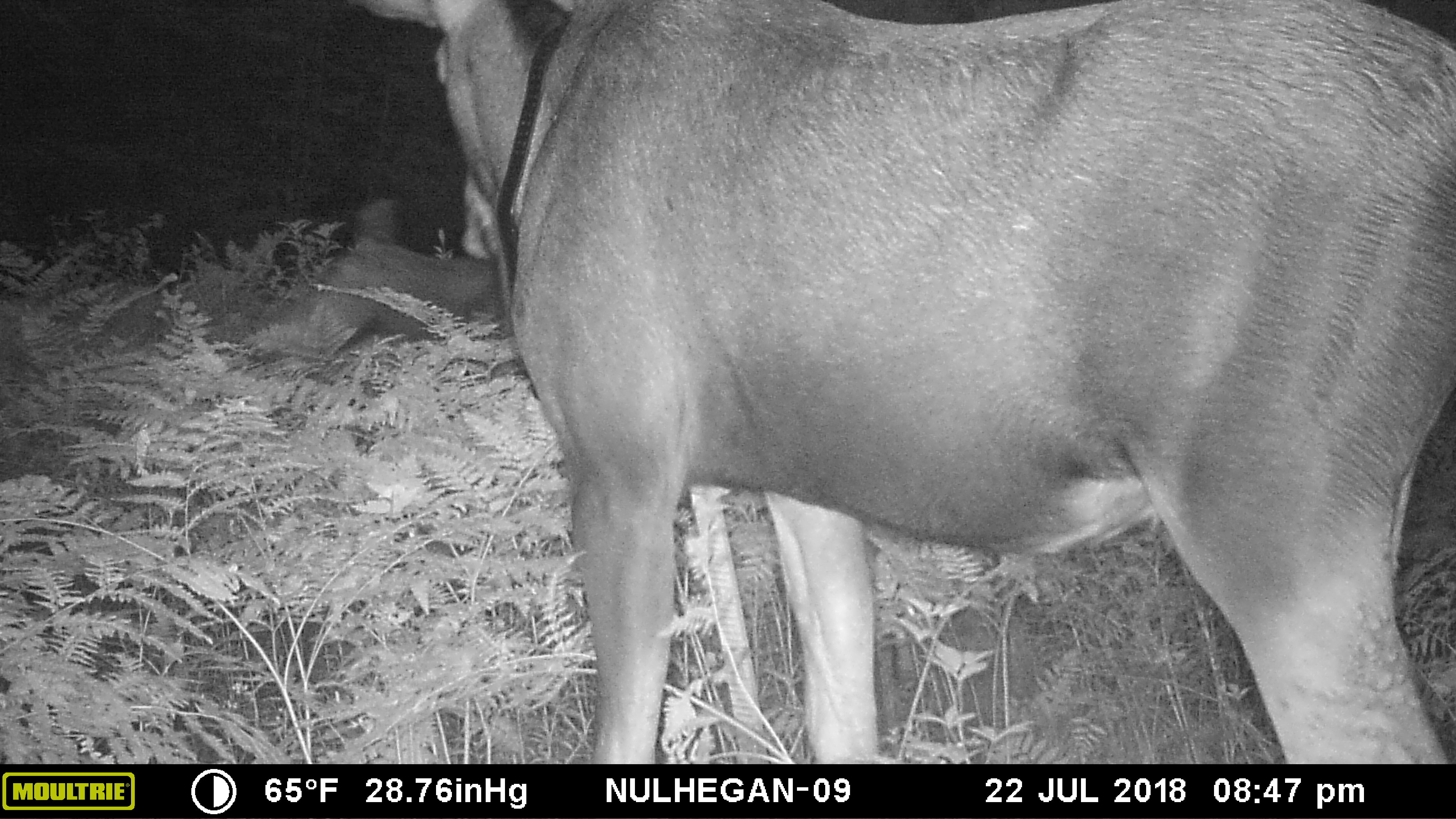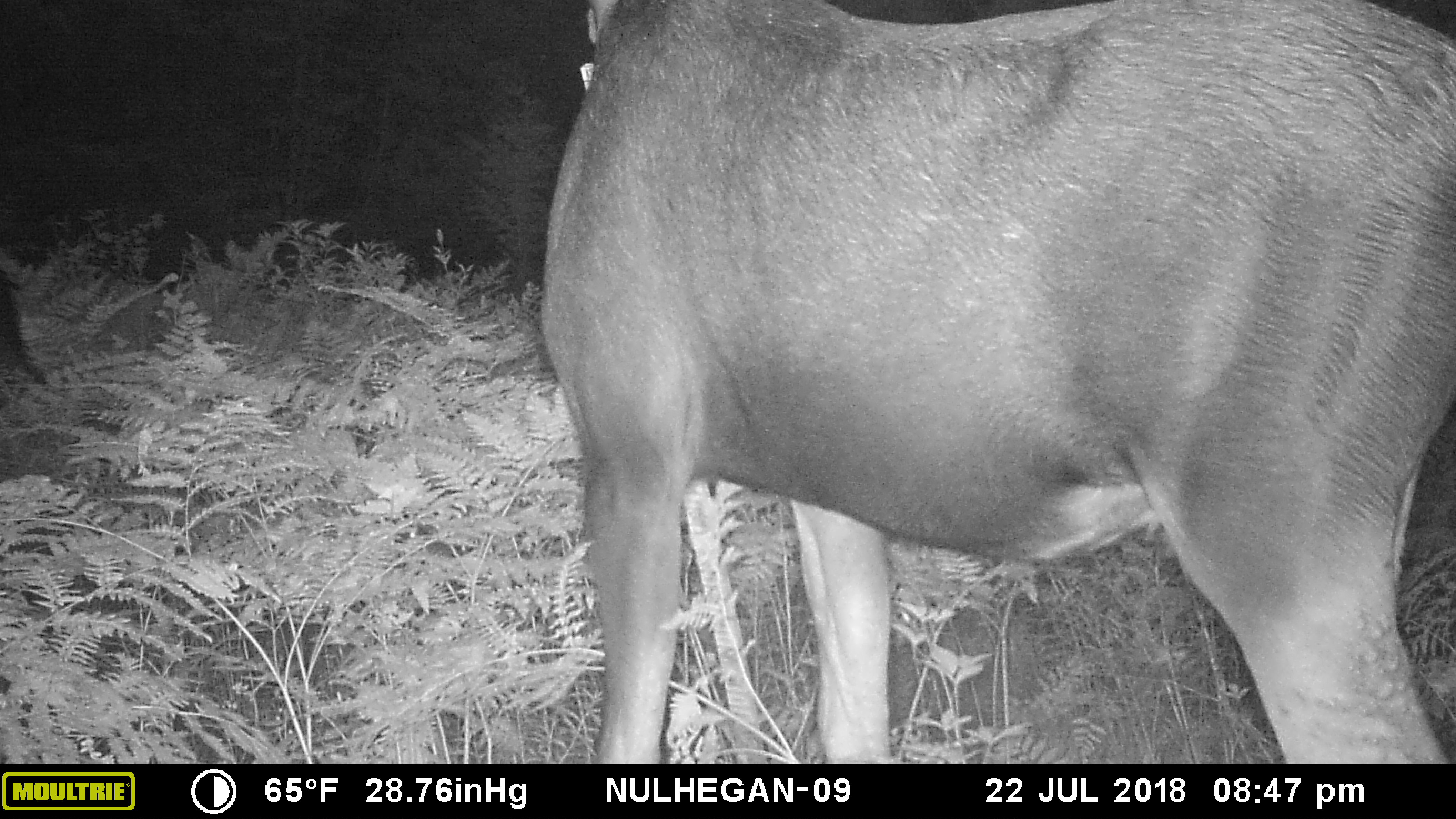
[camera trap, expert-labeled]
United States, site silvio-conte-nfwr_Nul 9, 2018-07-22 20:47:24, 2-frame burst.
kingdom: Animalia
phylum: Chordata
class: Mammalia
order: Artiodactyla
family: Cervidae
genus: Alces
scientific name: Alces alces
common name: moose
Moose (Alces alces).